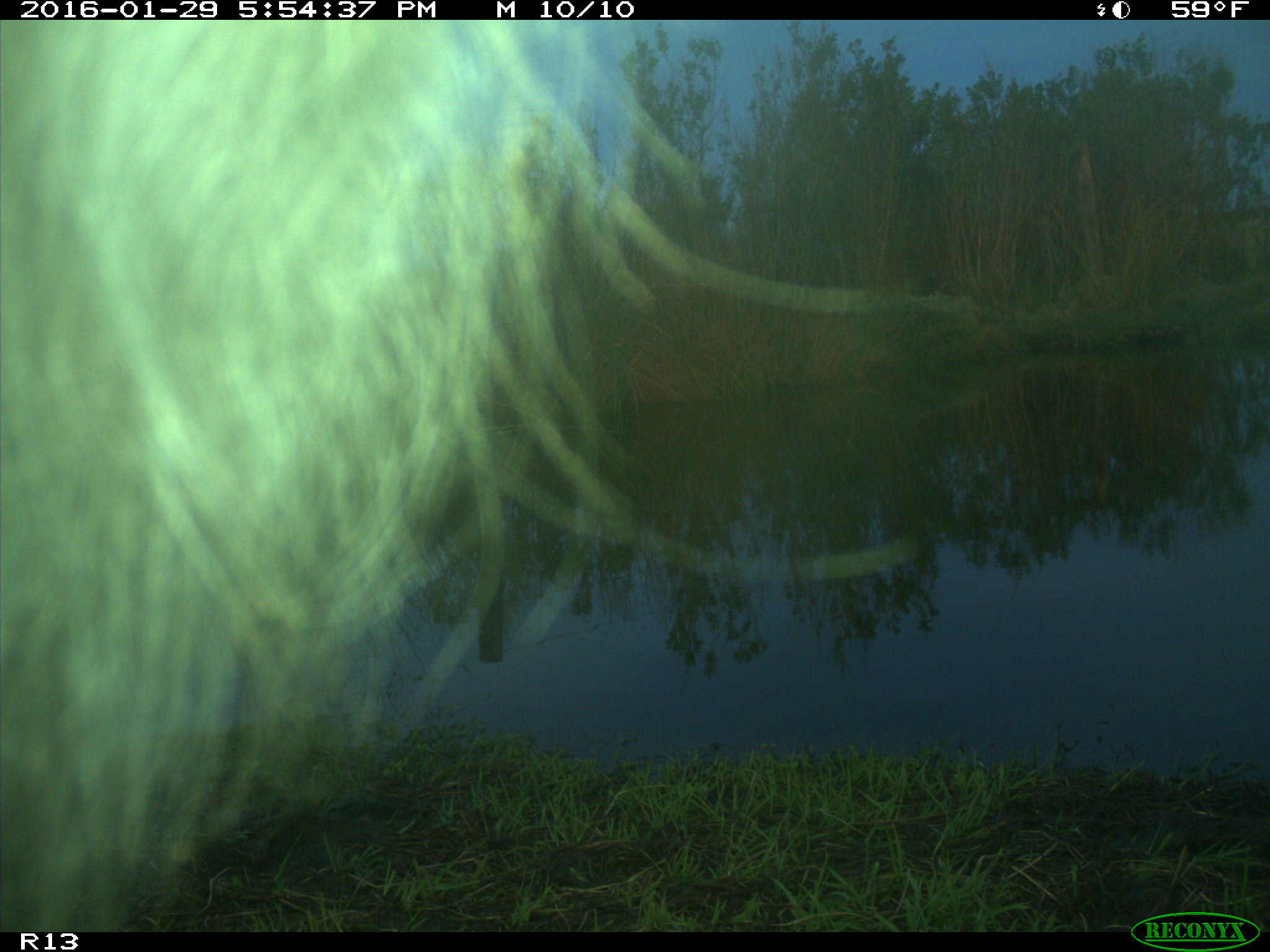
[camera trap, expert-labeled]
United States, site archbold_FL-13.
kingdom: Animalia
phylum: Chordata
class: Mammalia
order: Artiodactyla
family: Bovidae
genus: Bos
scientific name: Bos taurus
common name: domestic cow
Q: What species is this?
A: Bos taurus (domestic cow).